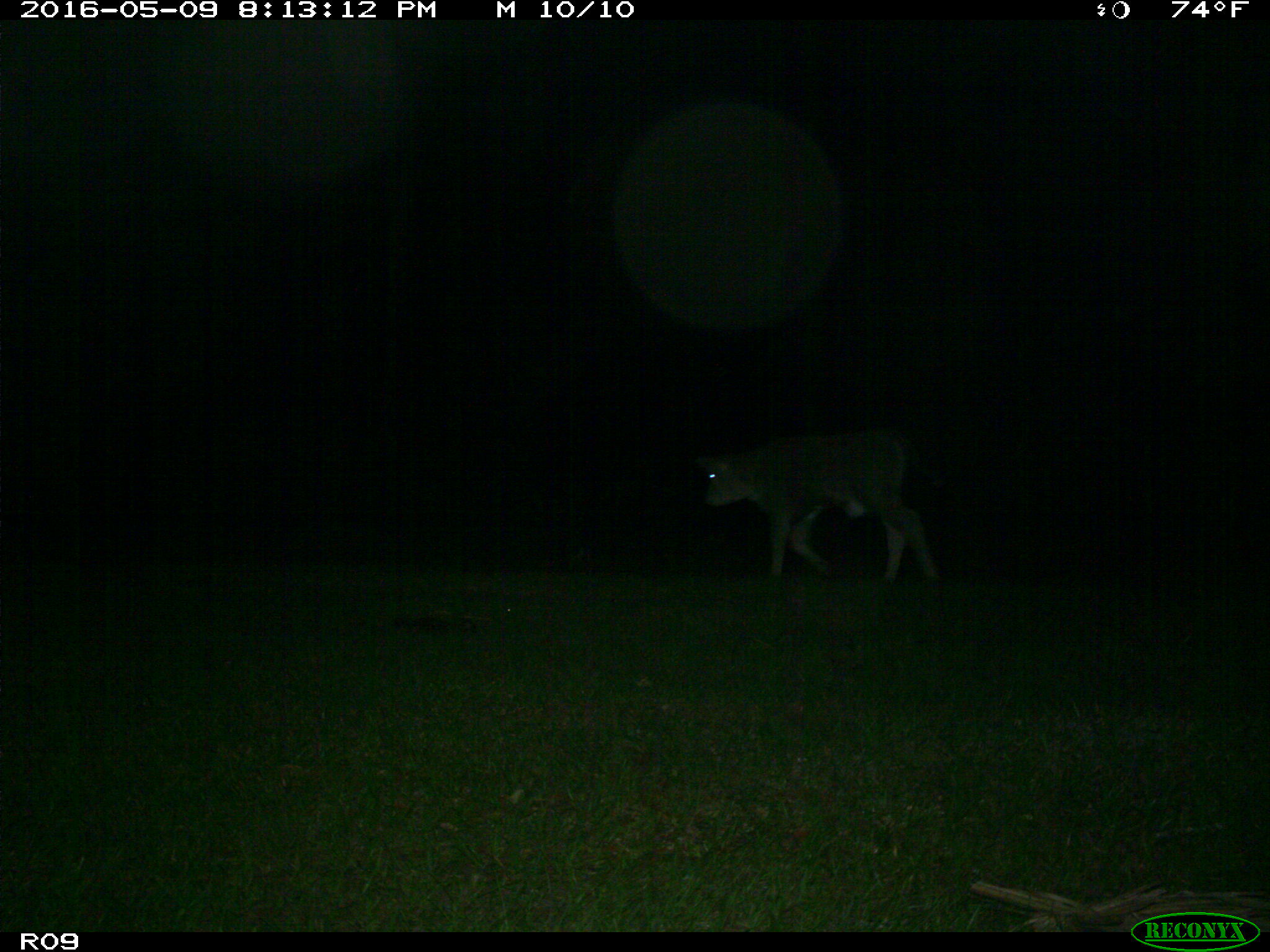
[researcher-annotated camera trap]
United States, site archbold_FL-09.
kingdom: Animalia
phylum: Chordata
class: Mammalia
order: Artiodactyla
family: Bovidae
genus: Bos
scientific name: Bos taurus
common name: domestic cow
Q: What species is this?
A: Bos taurus (domestic cow).